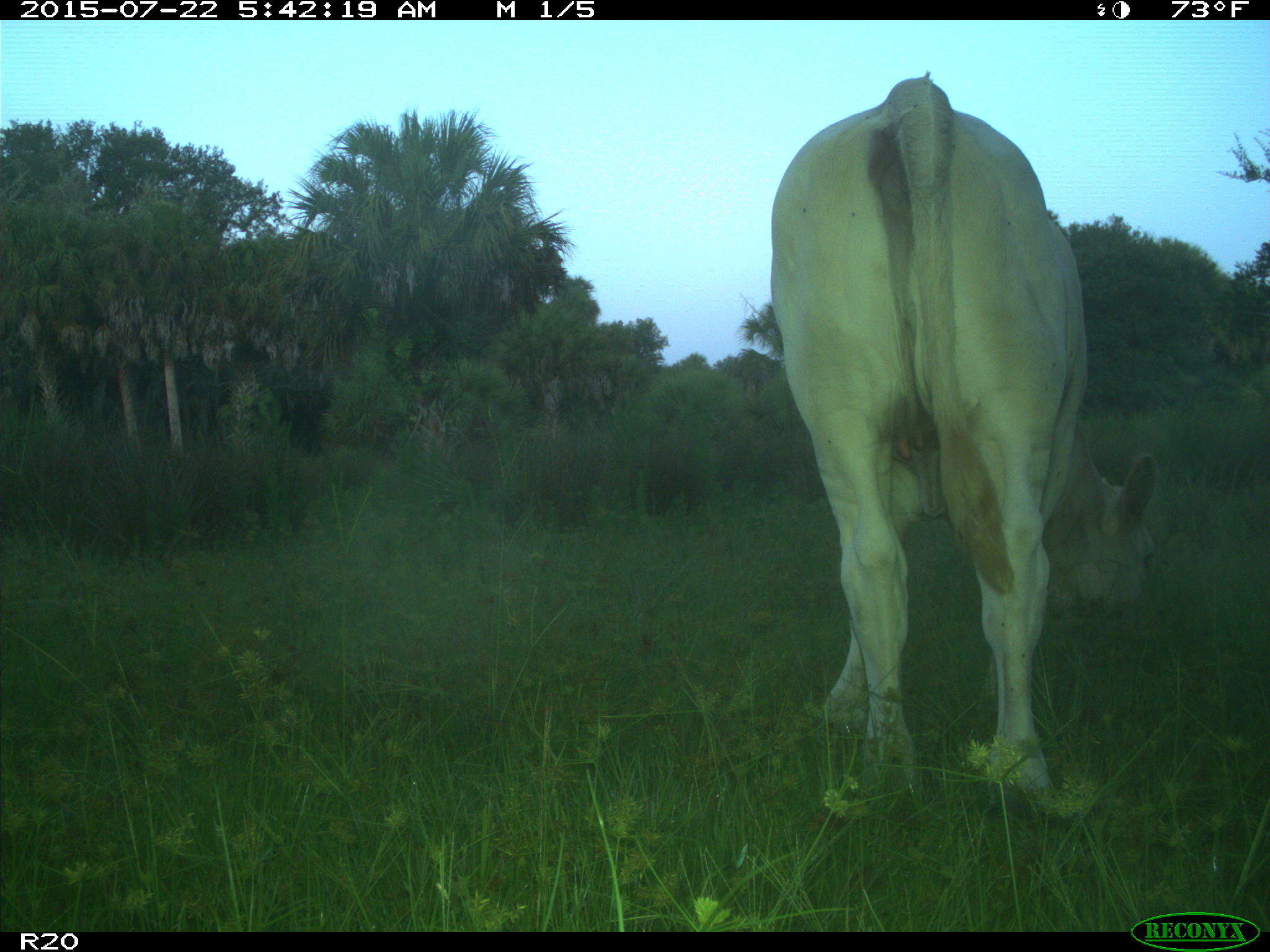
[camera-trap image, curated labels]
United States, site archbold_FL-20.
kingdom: Animalia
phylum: Chordata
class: Mammalia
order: Artiodactyla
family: Bovidae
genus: Bos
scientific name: Bos taurus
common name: domestic cow